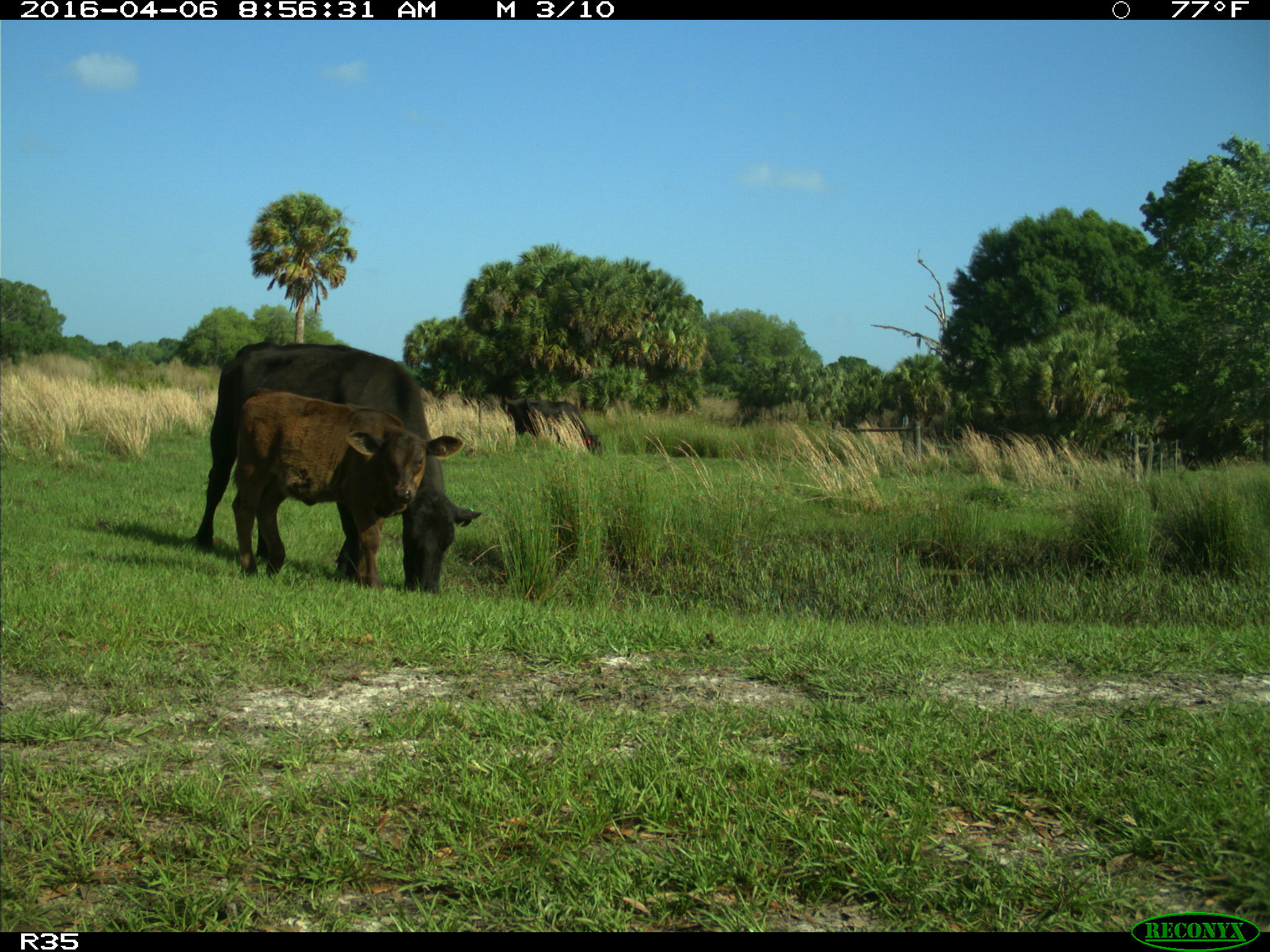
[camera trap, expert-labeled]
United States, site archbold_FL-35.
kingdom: Animalia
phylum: Chordata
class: Mammalia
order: Artiodactyla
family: Bovidae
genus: Bos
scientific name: Bos taurus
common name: domestic cow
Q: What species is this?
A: Bos taurus (domestic cow).